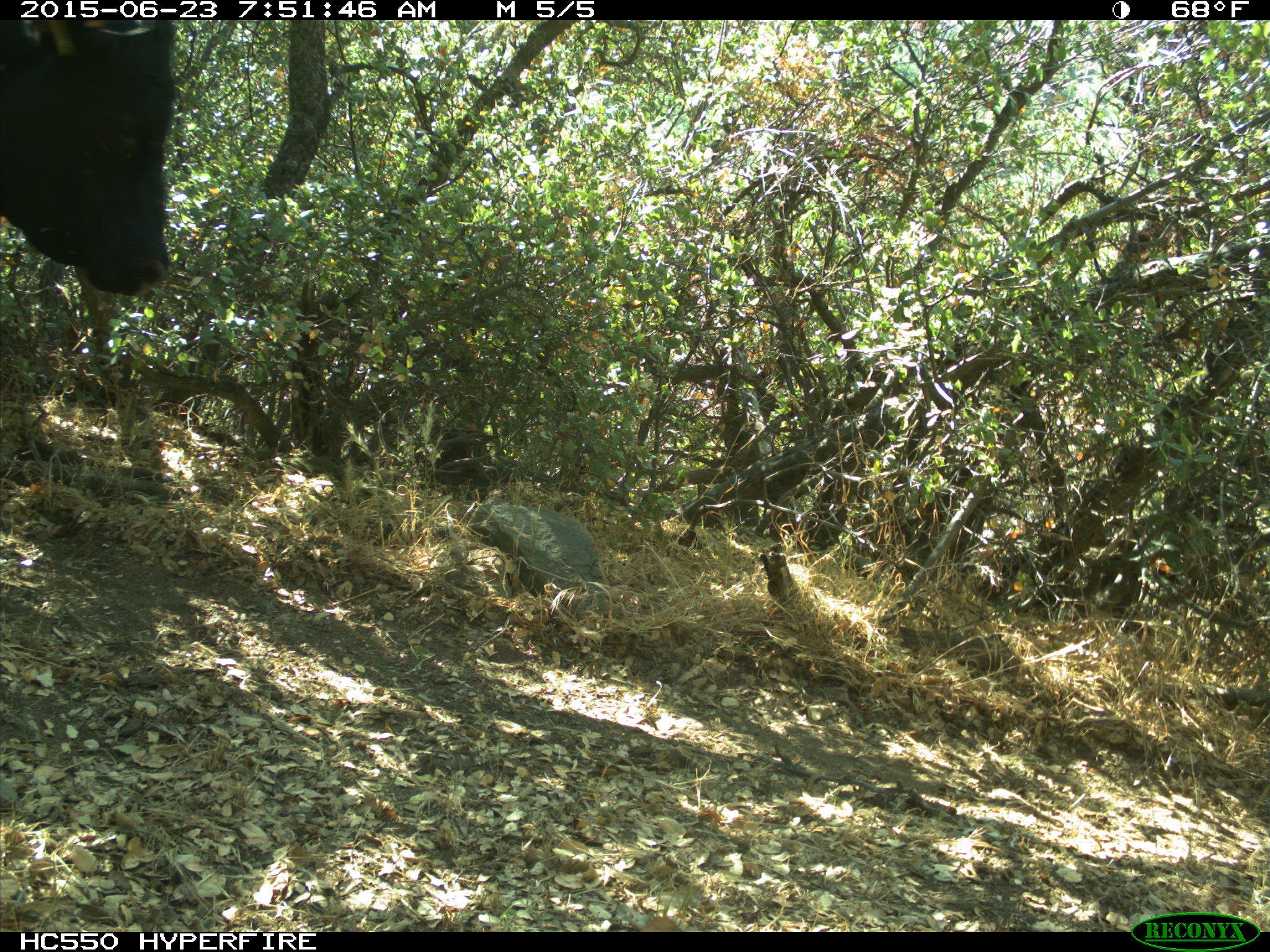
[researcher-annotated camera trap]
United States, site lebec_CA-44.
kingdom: Animalia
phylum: Chordata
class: Mammalia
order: Artiodactyla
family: Bovidae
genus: Bos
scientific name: Bos taurus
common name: domestic cow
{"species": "Bos taurus (domestic cow)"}